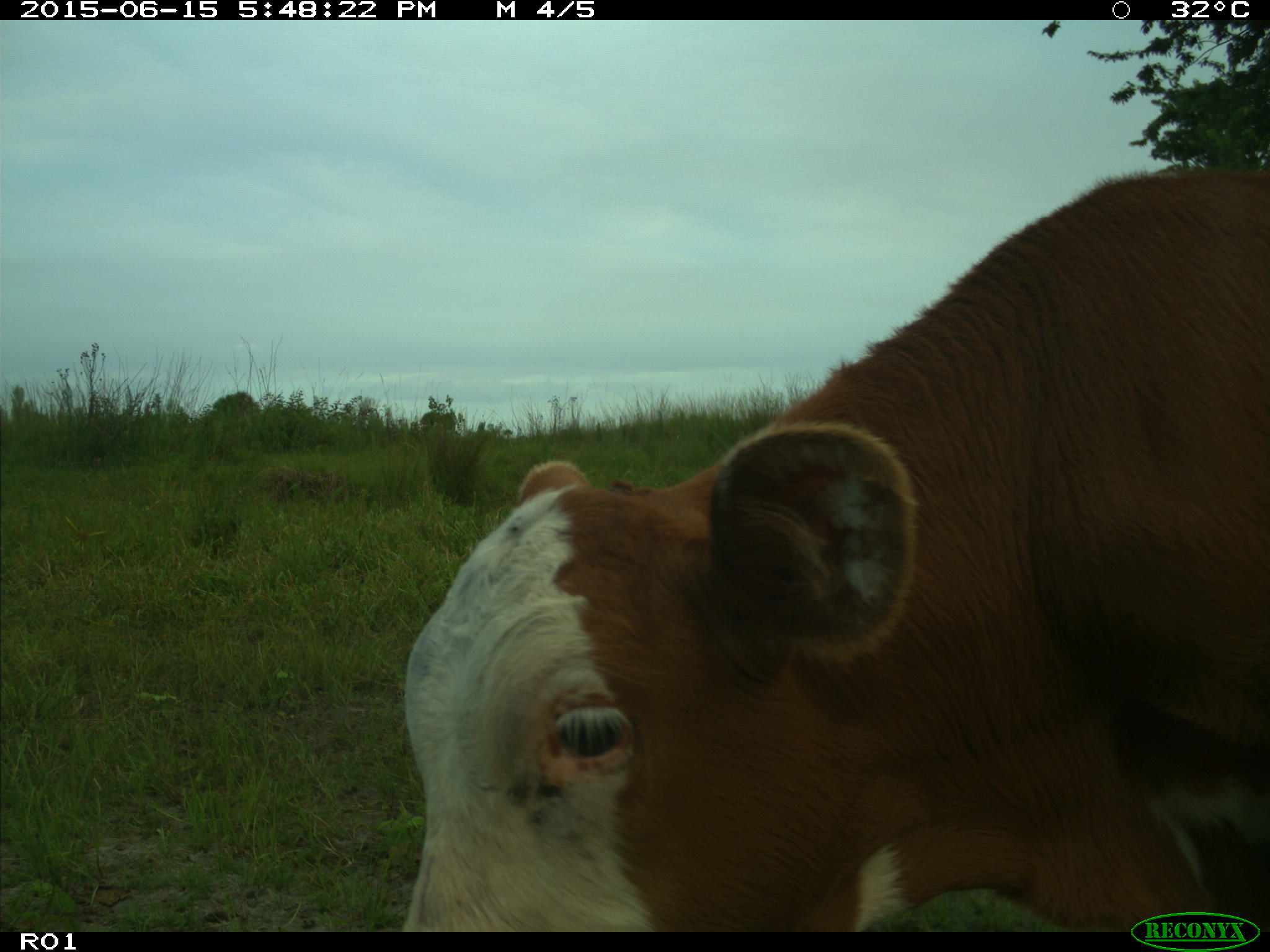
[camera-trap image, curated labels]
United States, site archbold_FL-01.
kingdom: Animalia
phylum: Chordata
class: Mammalia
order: Artiodactyla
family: Bovidae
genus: Bos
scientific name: Bos taurus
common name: domestic cow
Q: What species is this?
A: Bos taurus (domestic cow).